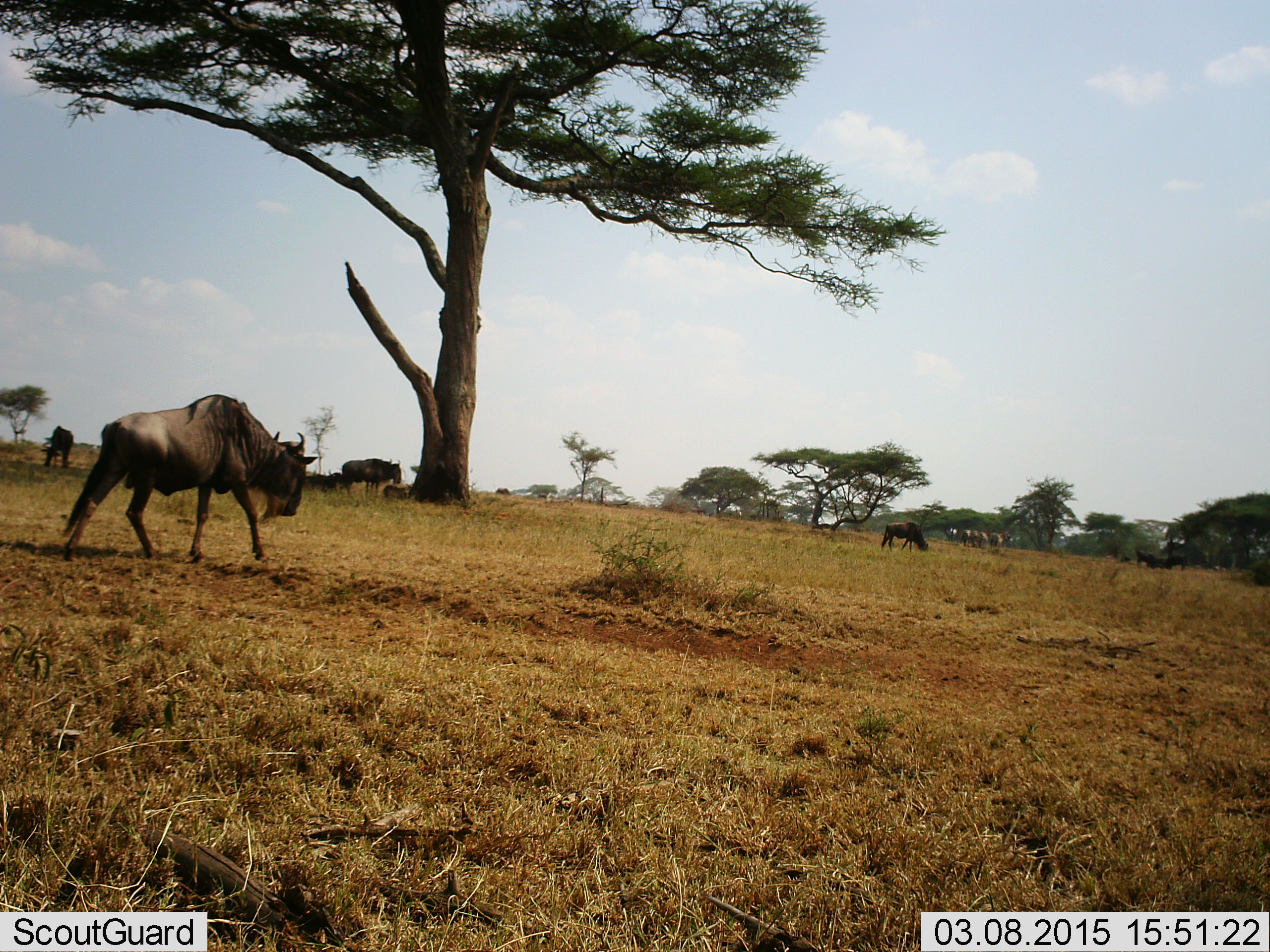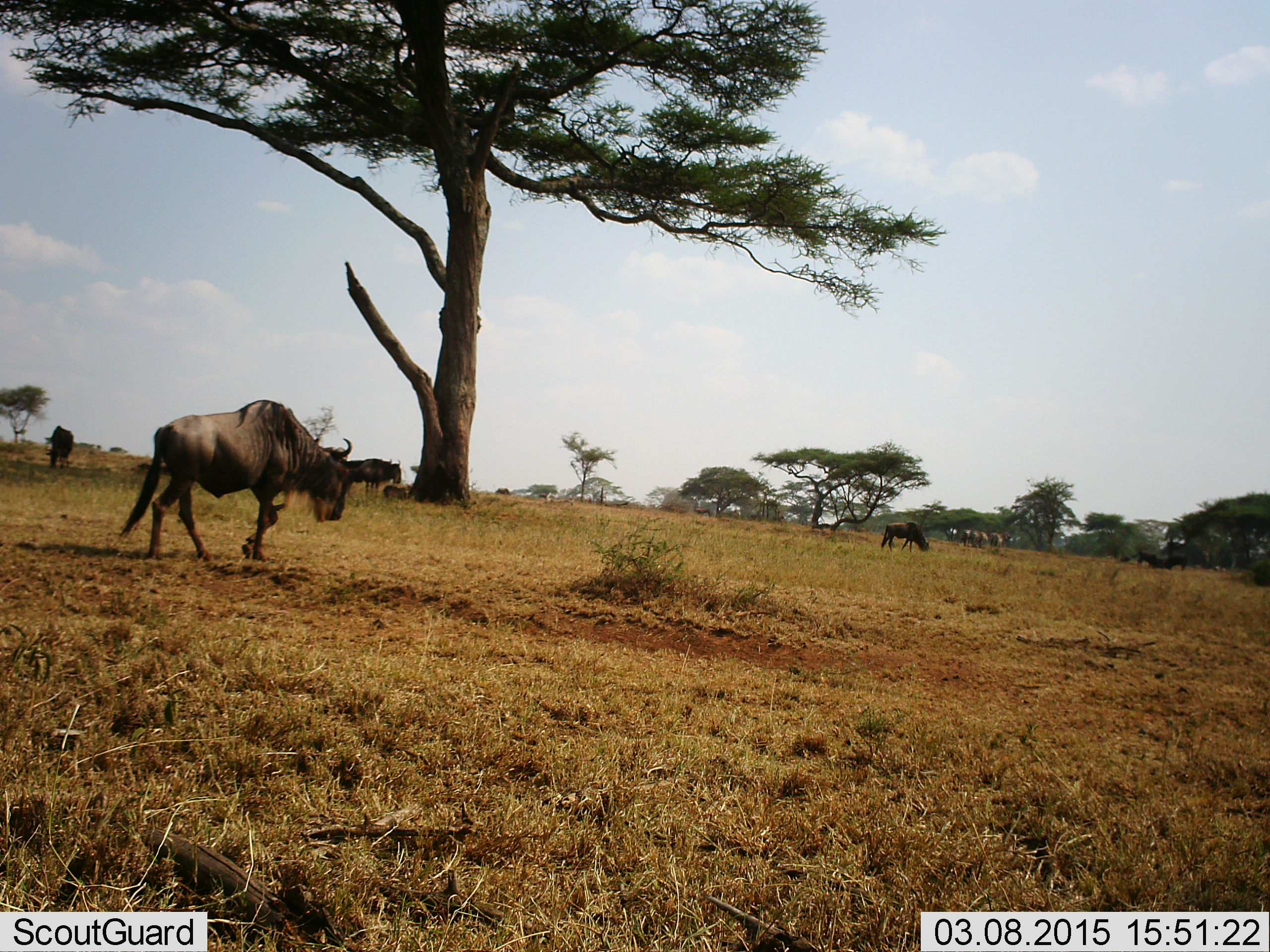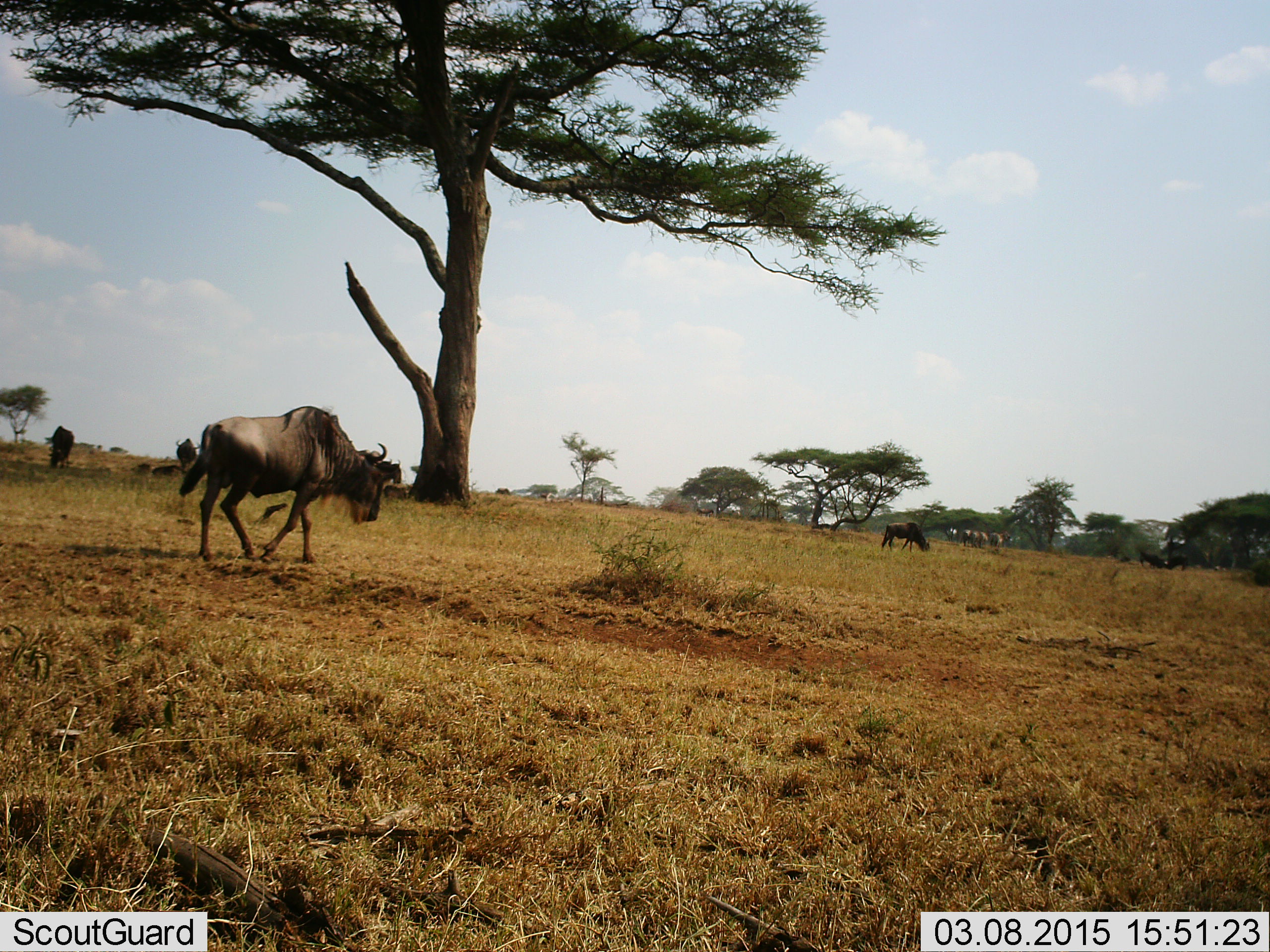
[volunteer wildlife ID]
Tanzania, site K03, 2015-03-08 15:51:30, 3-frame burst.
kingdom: Animalia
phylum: Chordata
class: Mammalia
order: Artiodactyla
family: Bovidae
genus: Connochaetes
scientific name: Connochaetes taurinus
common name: blue wildebeest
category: wildebeest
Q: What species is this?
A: Wildebeest (blue wildebeest) (Connochaetes taurinus).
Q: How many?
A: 6.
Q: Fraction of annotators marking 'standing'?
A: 40%.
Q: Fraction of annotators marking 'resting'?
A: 20%.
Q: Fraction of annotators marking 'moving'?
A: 70%.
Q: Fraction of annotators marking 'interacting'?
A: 0%.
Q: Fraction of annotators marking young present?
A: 0%.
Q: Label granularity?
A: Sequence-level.